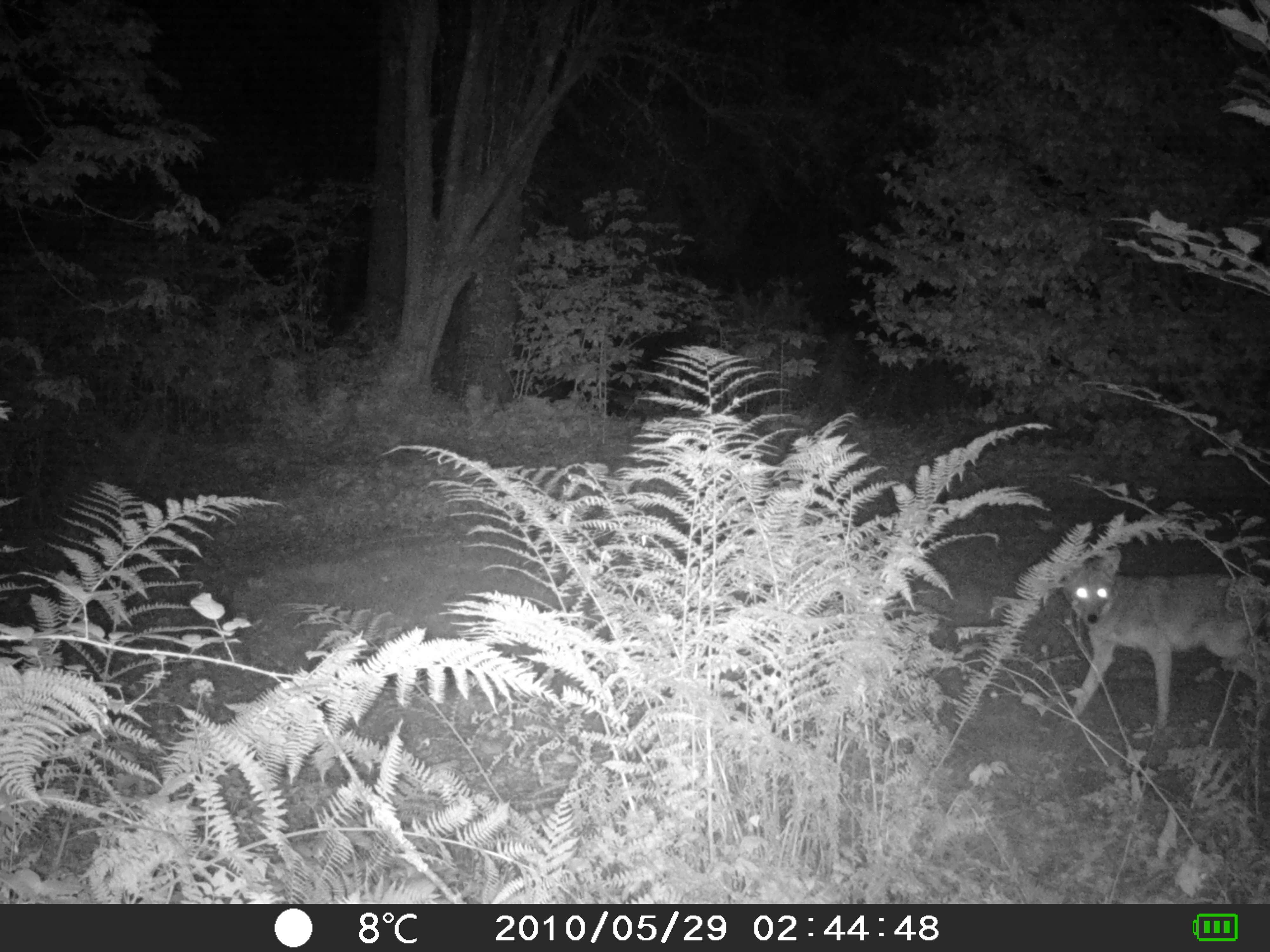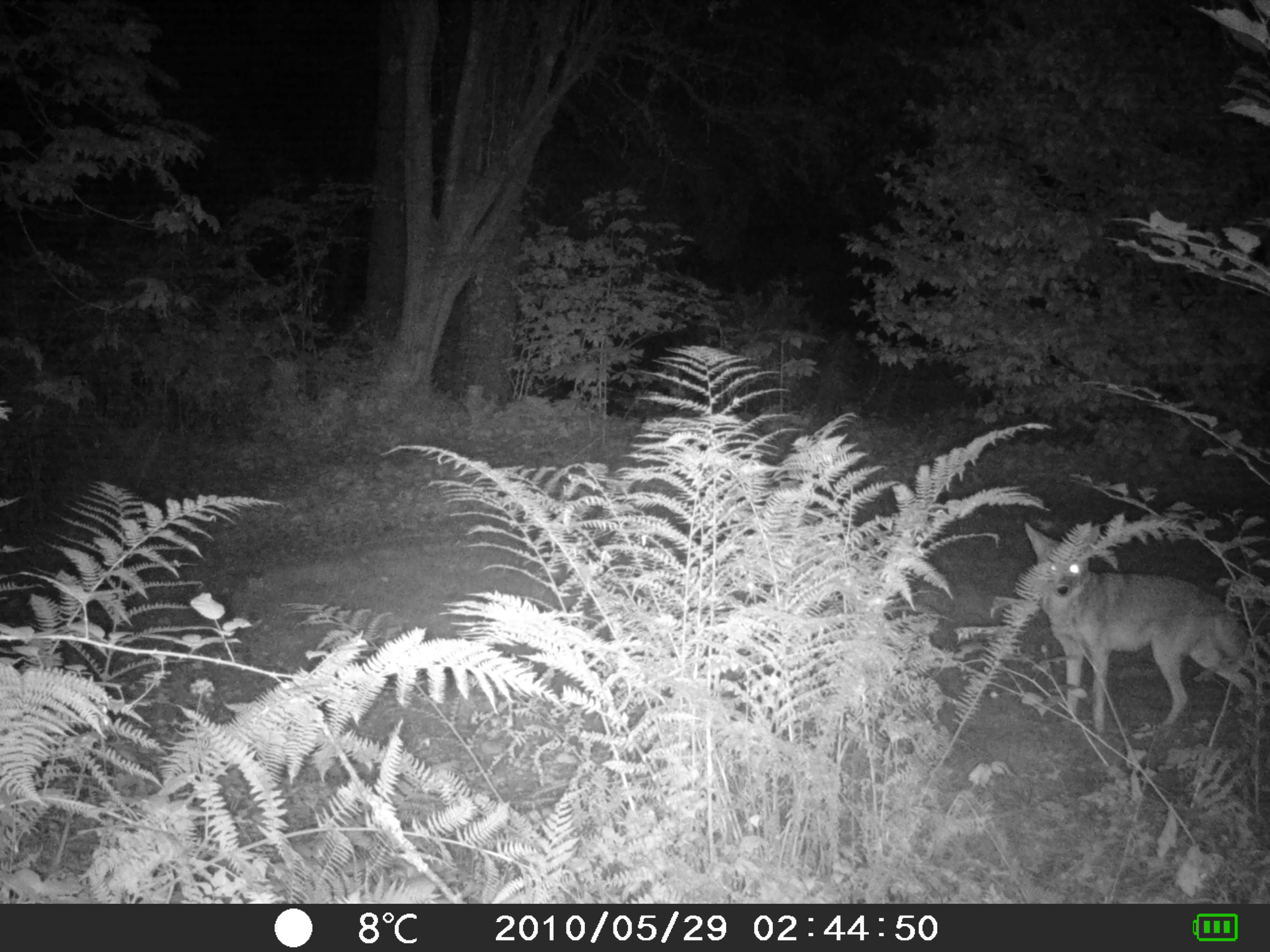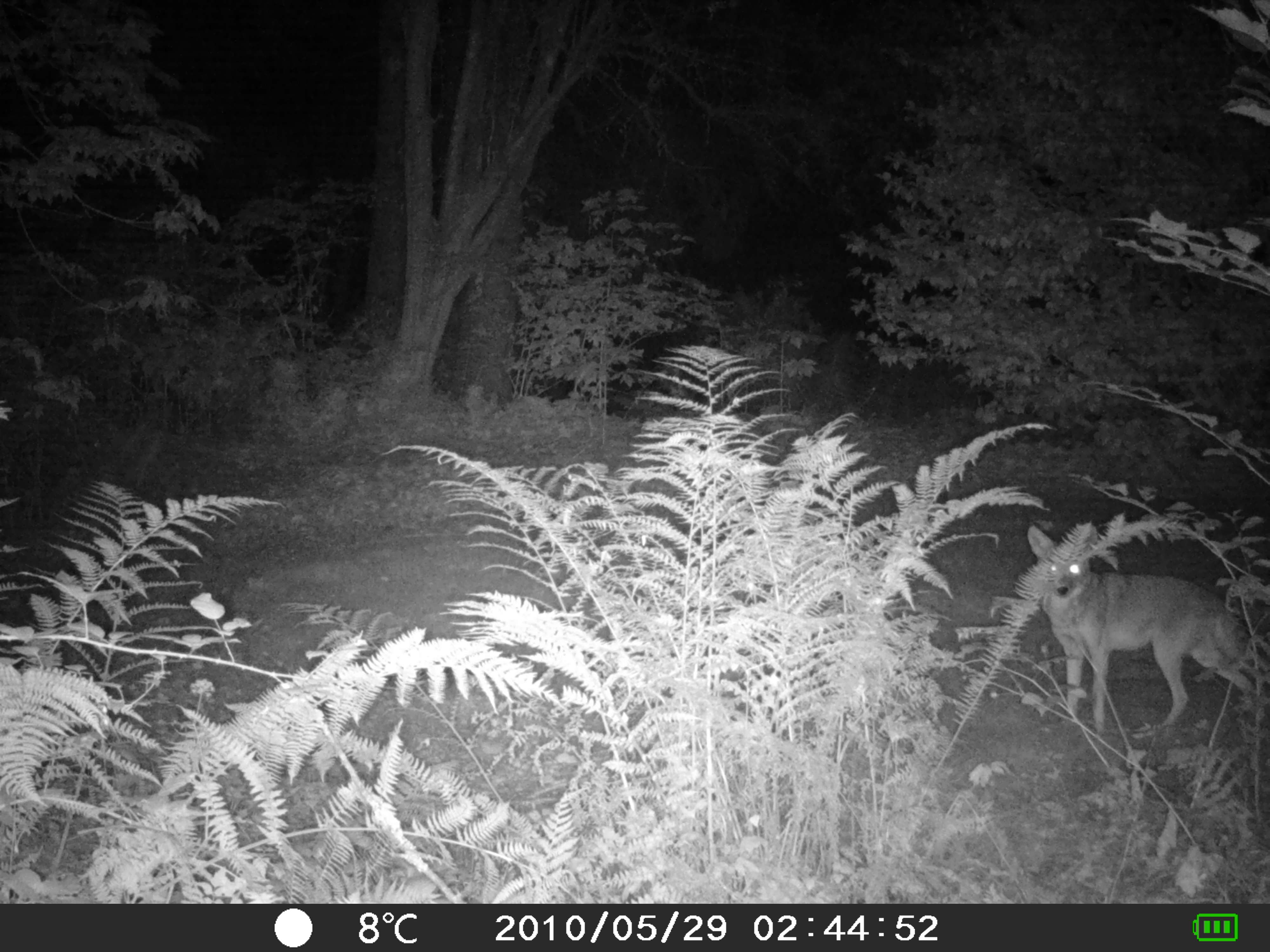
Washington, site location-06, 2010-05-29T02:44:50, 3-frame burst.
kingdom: Animalia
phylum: Chordata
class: Mammalia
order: Carnivora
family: Canidae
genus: Canis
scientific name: Canis latrans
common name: coyote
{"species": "coyote (Canis latrans)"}